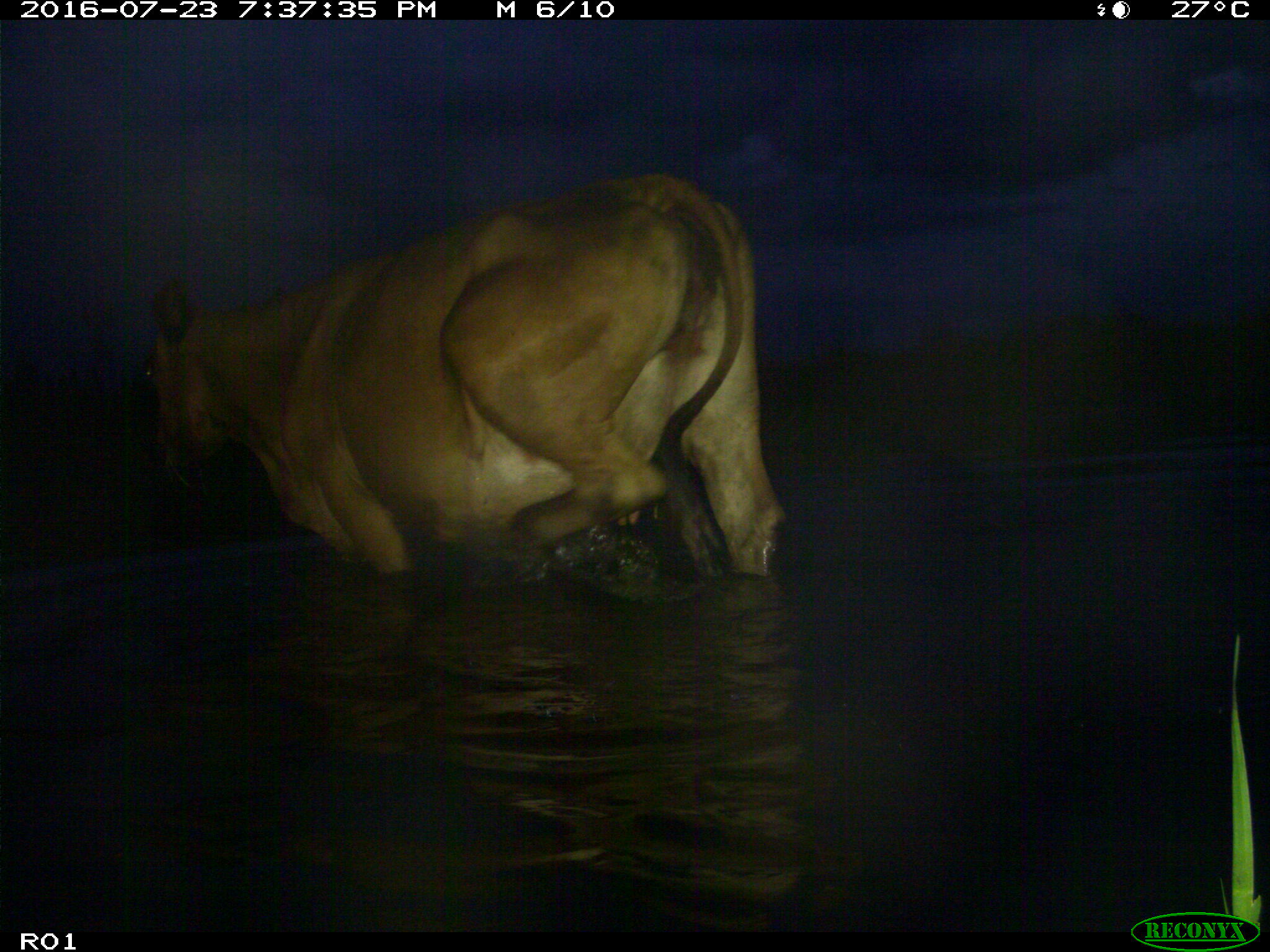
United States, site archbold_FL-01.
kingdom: Animalia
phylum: Chordata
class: Mammalia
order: Artiodactyla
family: Bovidae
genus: Bos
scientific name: Bos taurus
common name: domestic cow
Bos taurus (domestic cow).